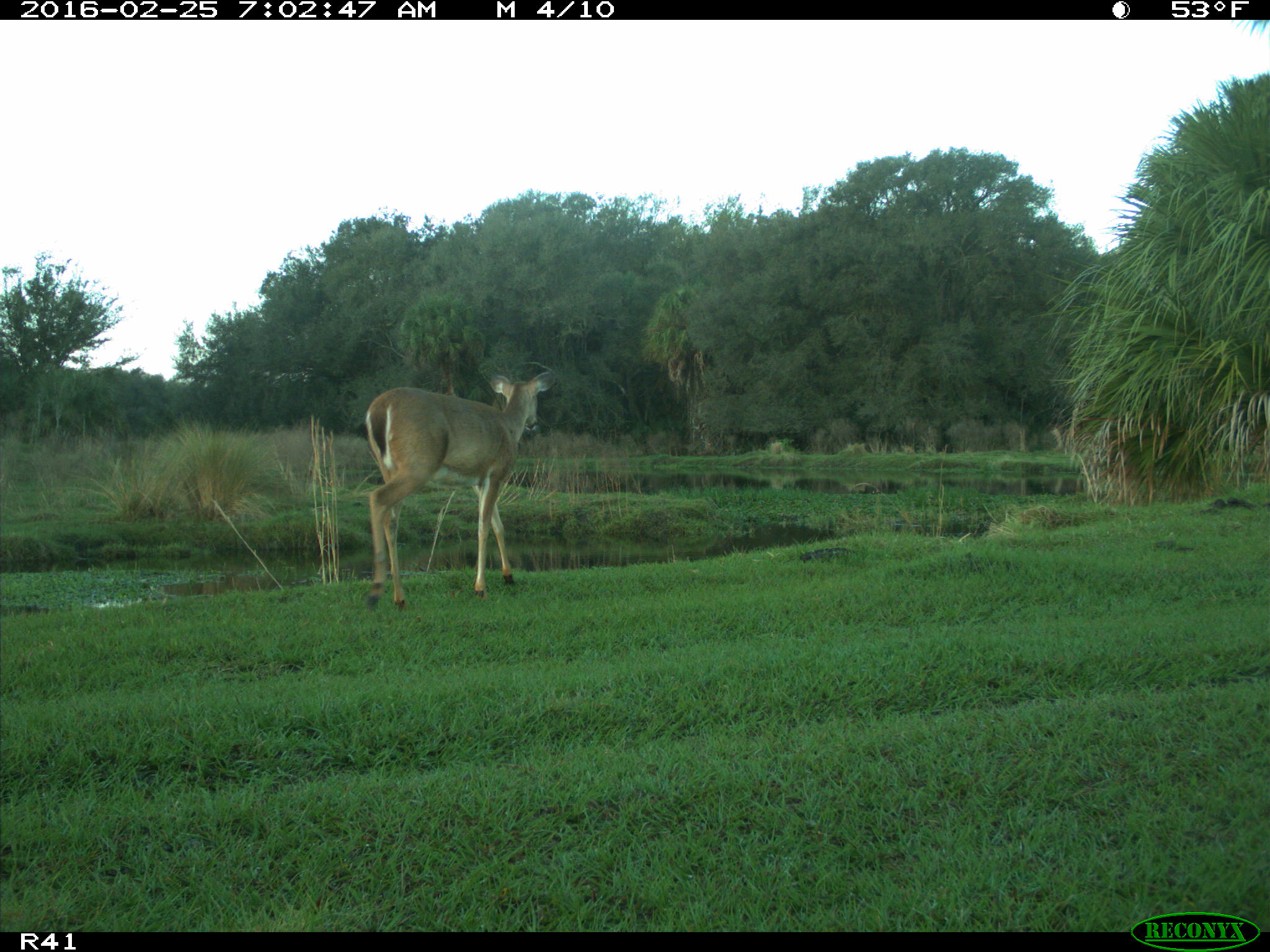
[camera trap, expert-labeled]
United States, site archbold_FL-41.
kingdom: Animalia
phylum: Chordata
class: Mammalia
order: Artiodactyla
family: Cervidae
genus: Odocoileus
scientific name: Odocoileus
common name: deer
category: unidentified deer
Unidentified deer (deer) (Odocoileus).